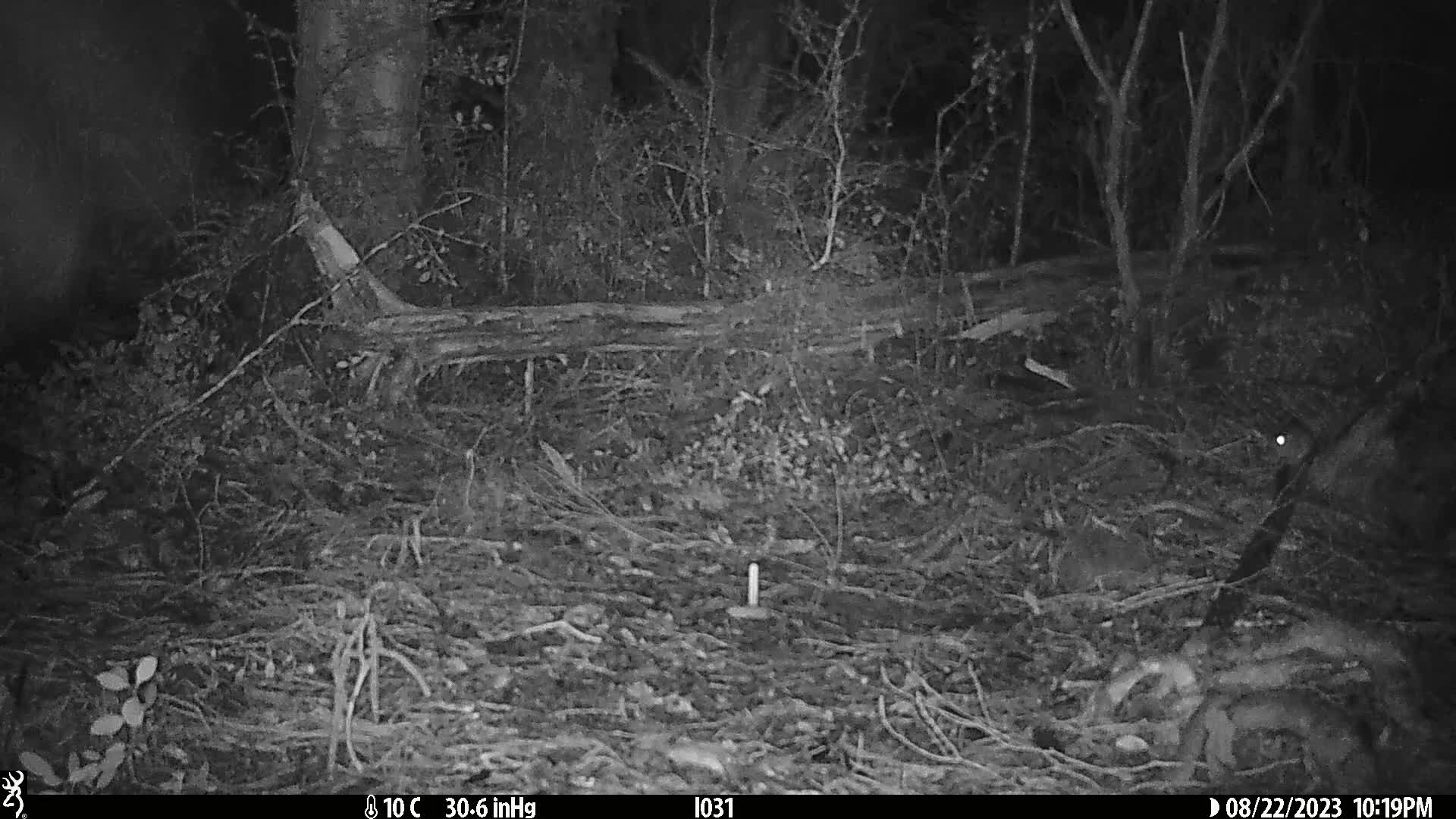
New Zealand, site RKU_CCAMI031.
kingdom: Animalia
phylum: Chordata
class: Mammalia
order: Rodentia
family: Muridae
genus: Rattus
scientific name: Rattus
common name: rat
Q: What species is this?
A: Rat (Rattus).